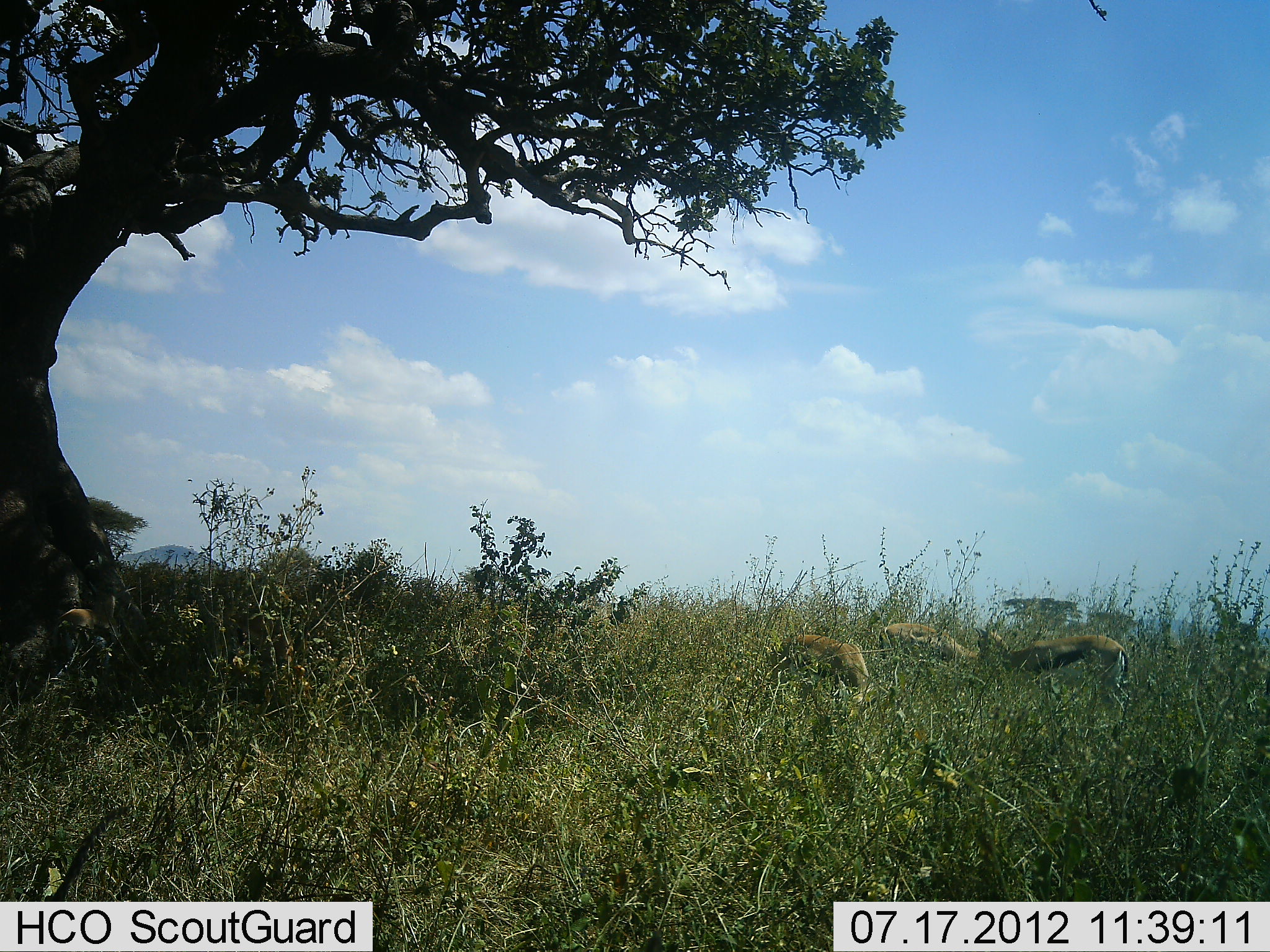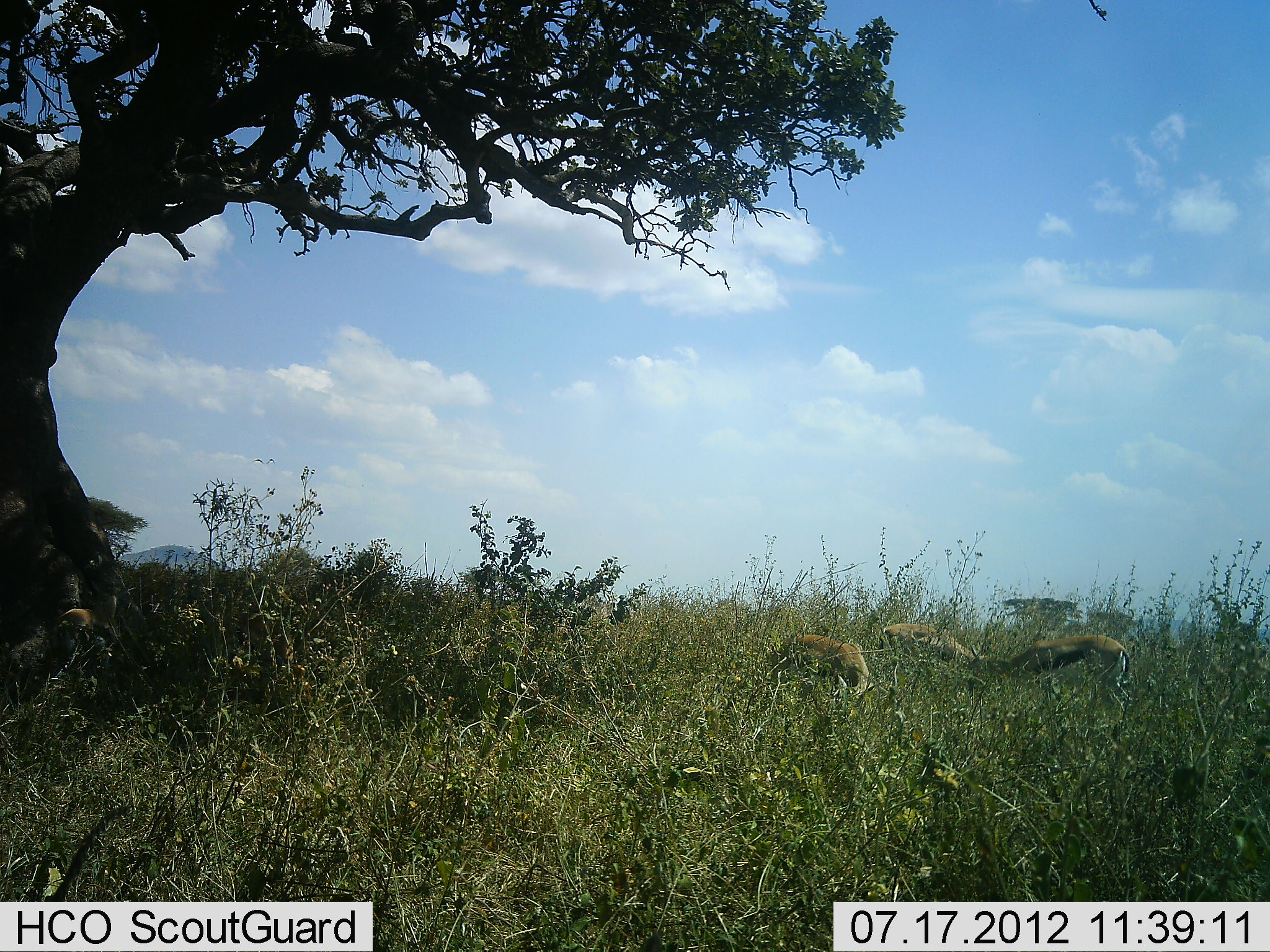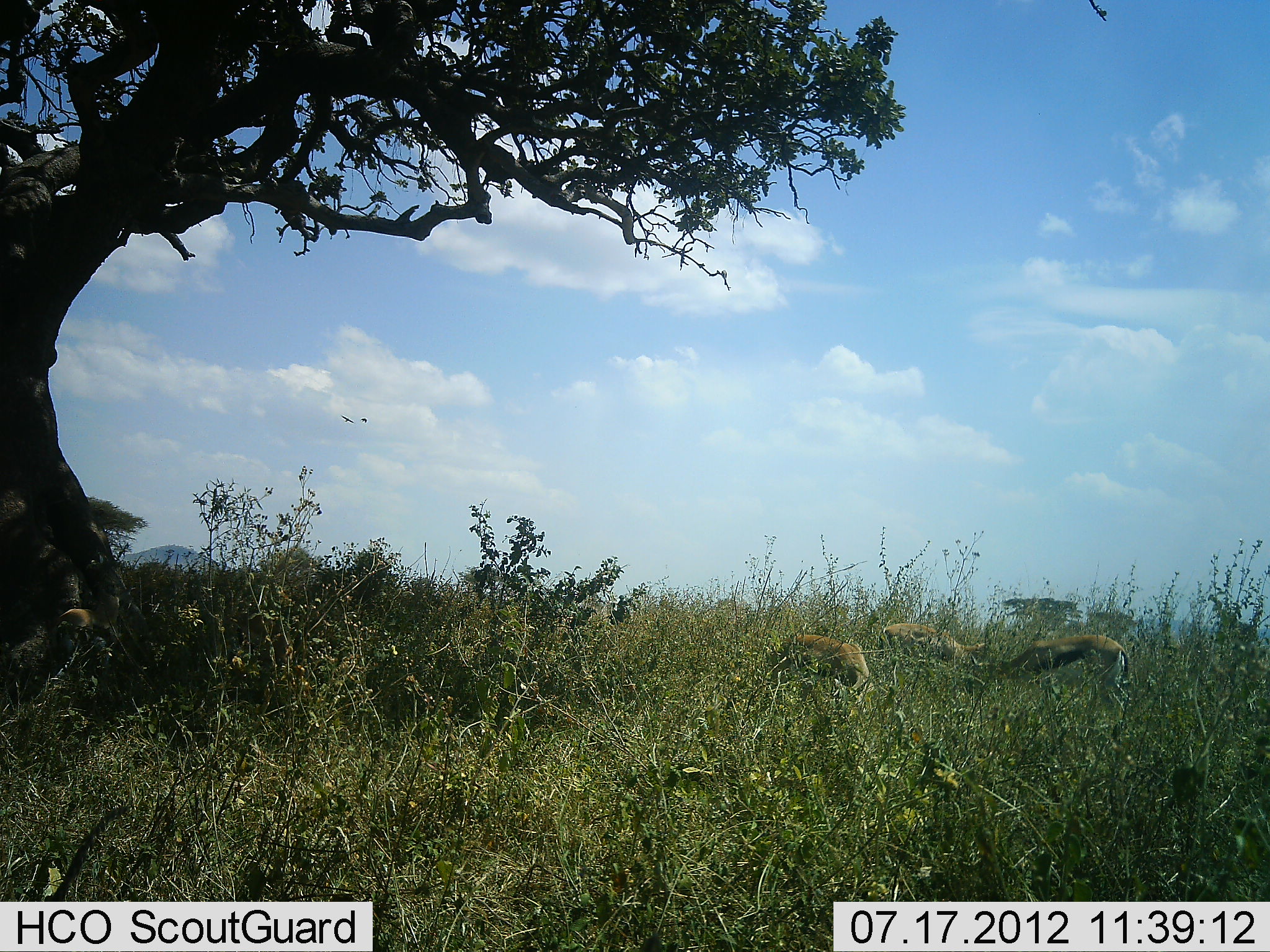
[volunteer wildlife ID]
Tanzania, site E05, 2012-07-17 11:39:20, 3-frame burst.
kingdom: Animalia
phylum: Chordata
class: Mammalia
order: Artiodactyla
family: Bovidae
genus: Eudorcas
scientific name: Eudorcas thomsonii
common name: thomson's gazelle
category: gazellethomsons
Gazellethomsons (thomson's gazelle) (Eudorcas thomsonii), count 3. Behavior (volunteer vote fractions): standing 33%, resting 0%, moving 8%, interacting 0%. Young present (vote fraction): 0%. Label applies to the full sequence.